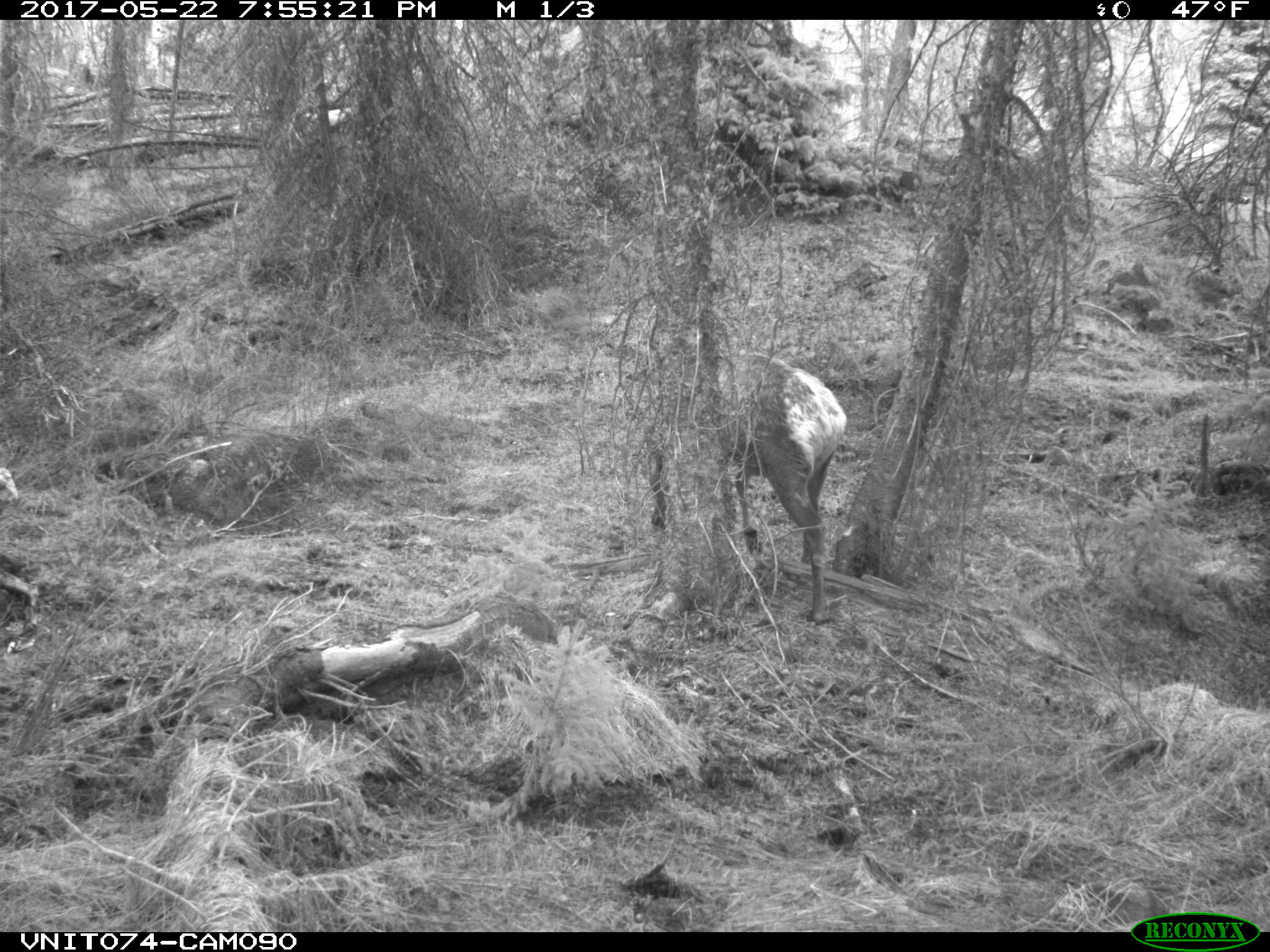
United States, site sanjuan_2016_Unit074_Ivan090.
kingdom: Animalia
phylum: Chordata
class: Mammalia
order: Artiodactyla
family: Cervidae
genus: Cervus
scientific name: Cervus elaphus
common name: red deer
Cervus elaphus (red deer).